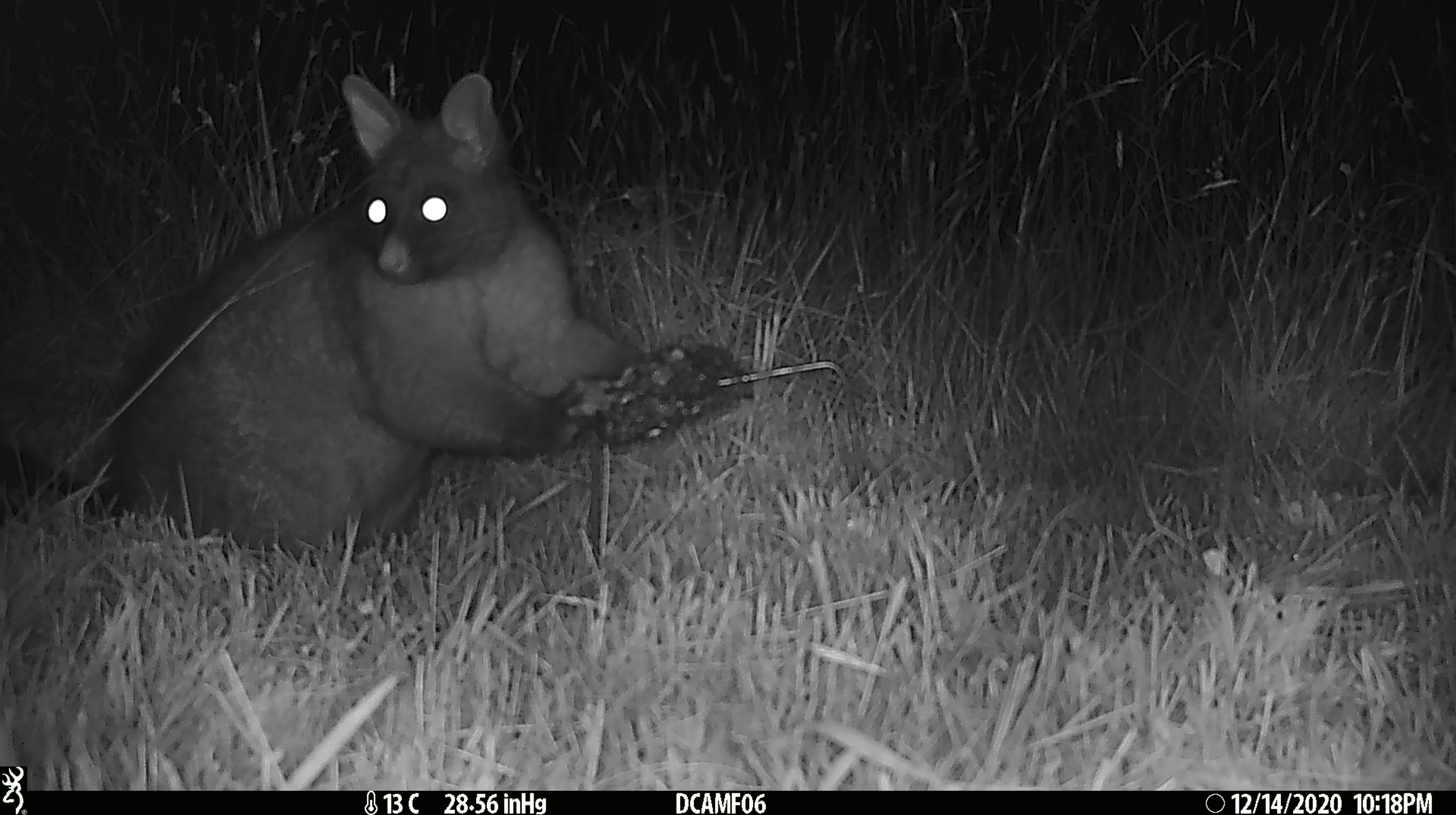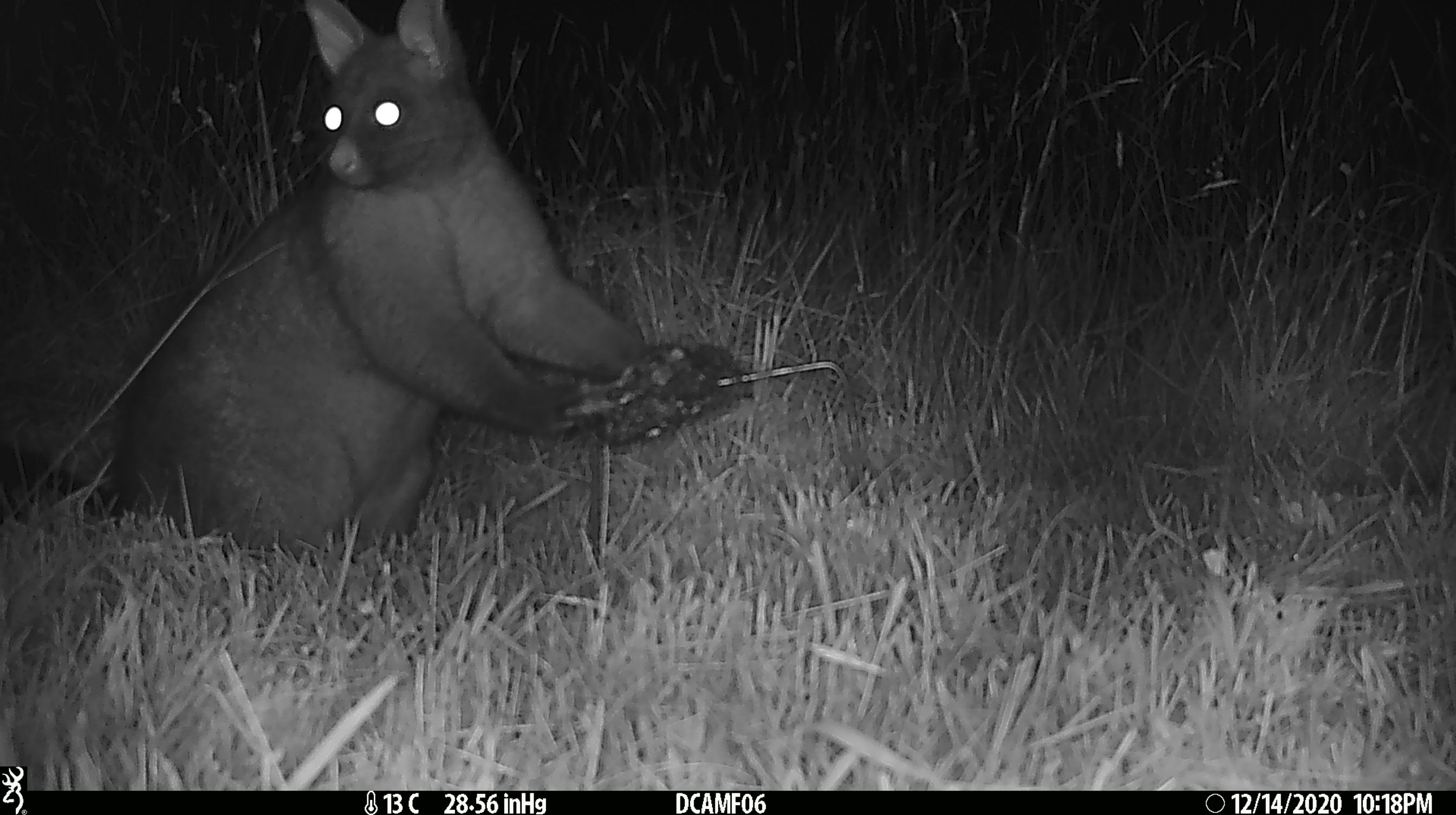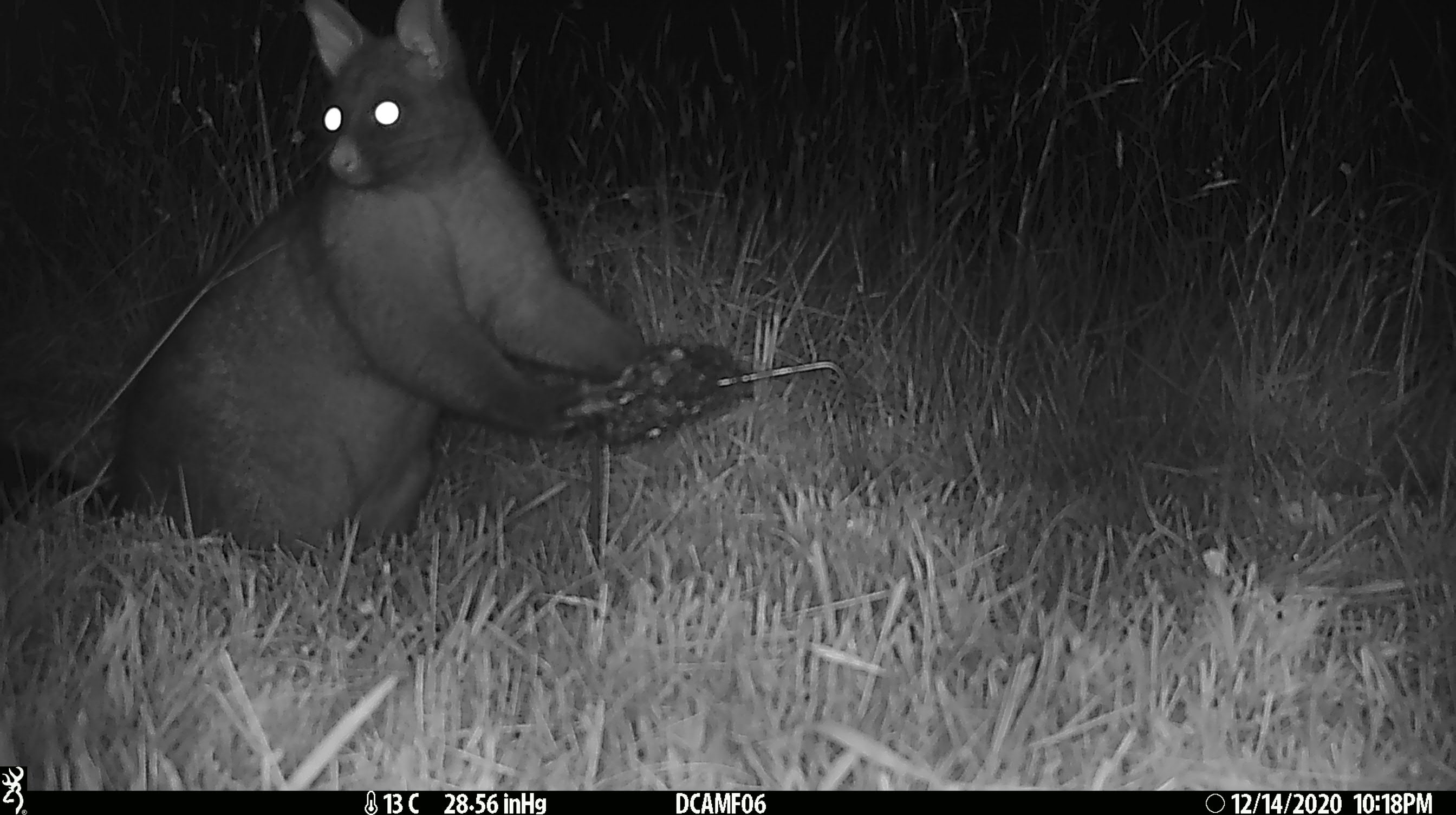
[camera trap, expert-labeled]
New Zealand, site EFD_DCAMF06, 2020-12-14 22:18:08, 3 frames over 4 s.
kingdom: Animalia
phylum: Chordata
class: Mammalia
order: Diprotodontia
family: Phalangeridae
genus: Trichosurus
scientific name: Trichosurus vulpecula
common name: common brushtail possum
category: possum